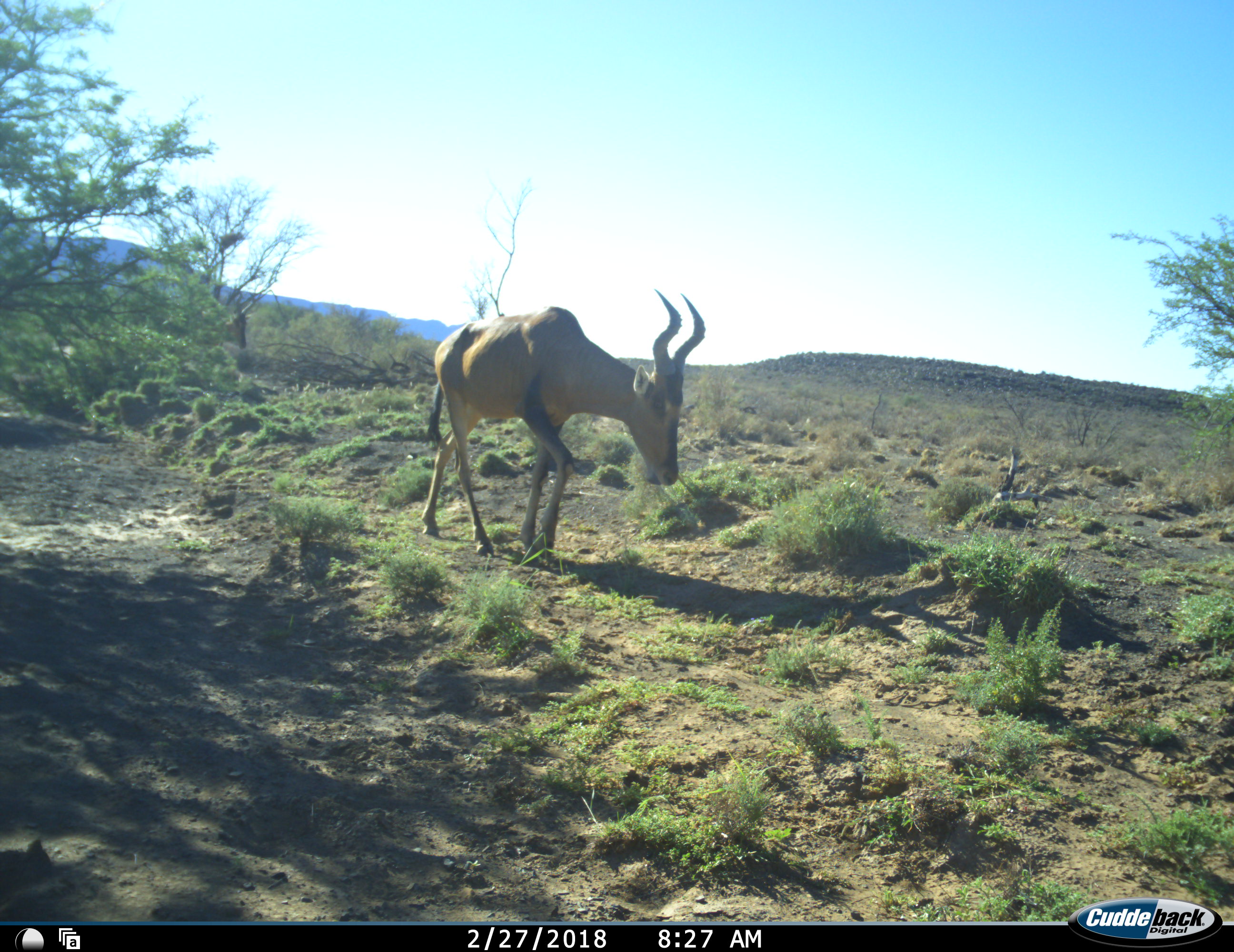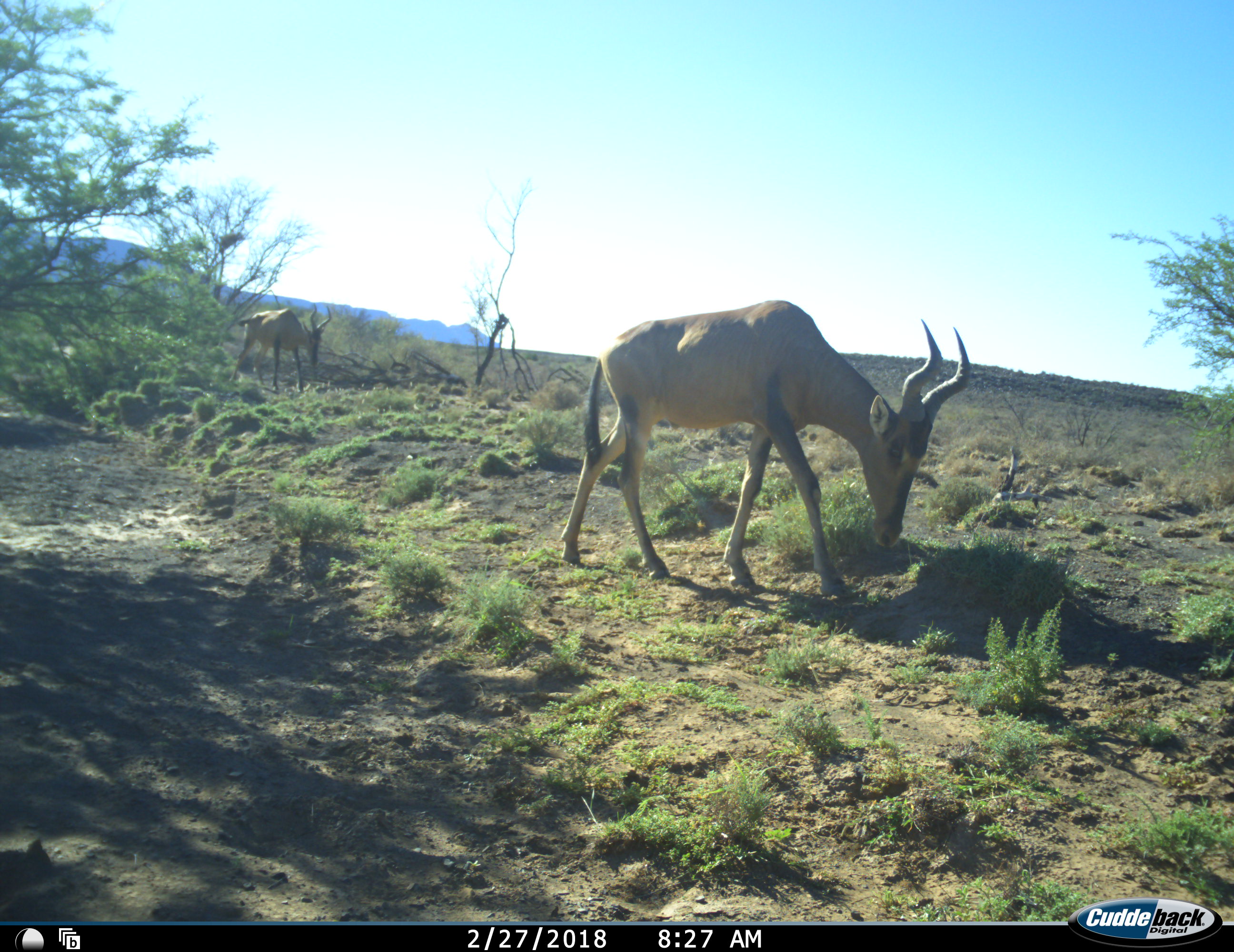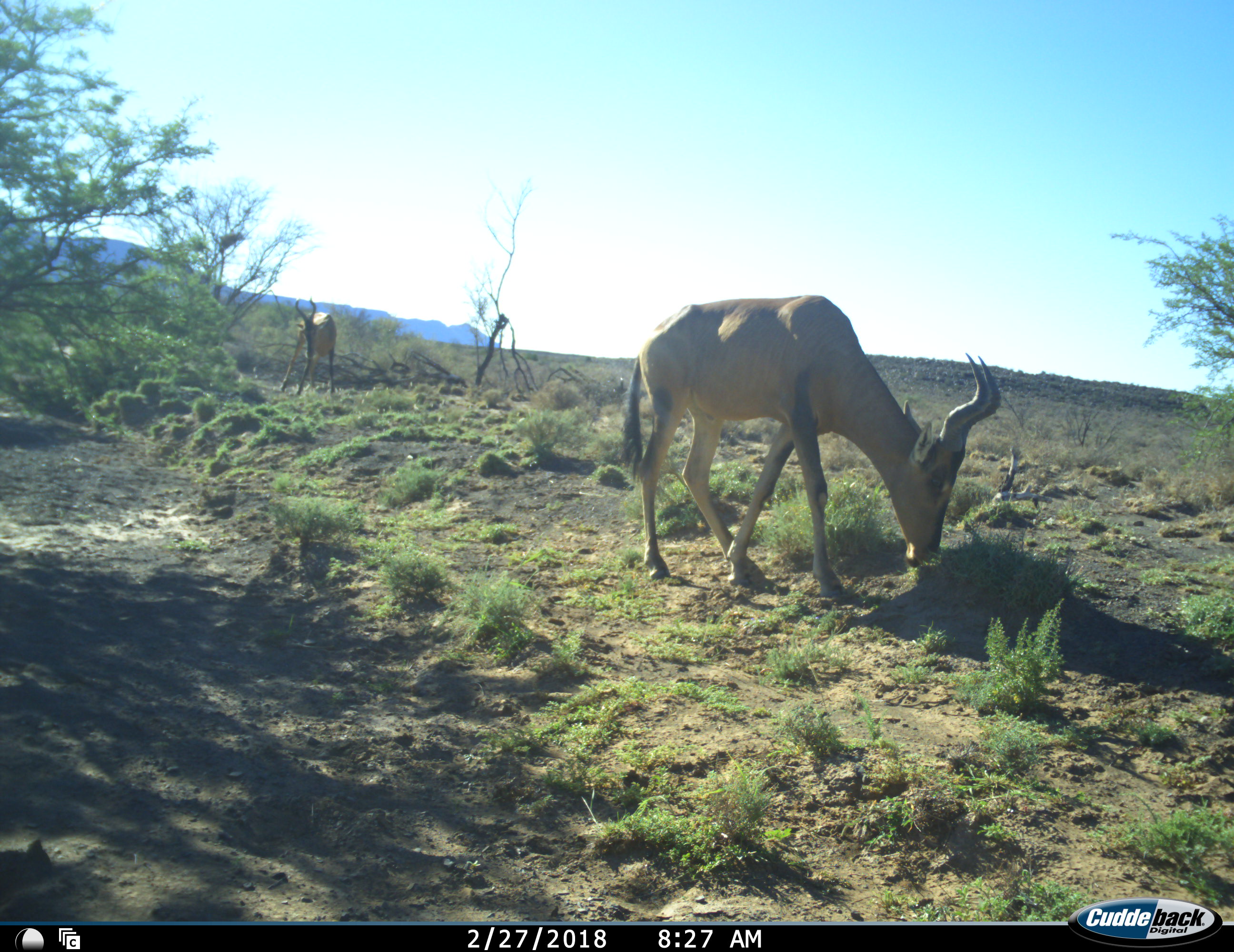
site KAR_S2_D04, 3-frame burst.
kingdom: Animalia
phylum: Chordata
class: Mammalia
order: Artiodactyla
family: Bovidae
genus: Alcelaphus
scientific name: Alcelaphus buselaphus caama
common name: red hartebeest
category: hartebeestred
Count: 2.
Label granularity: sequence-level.